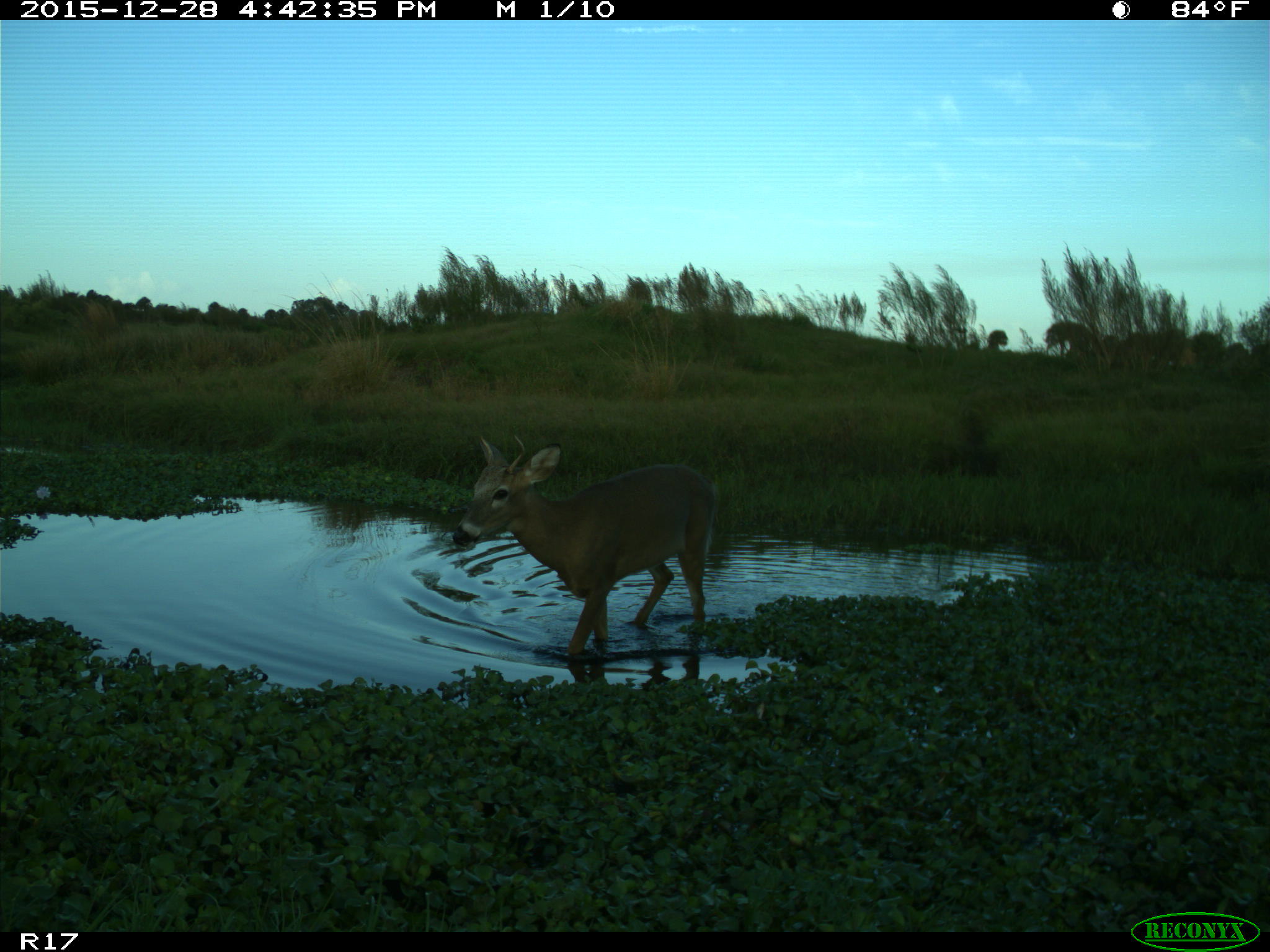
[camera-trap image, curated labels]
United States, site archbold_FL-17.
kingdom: Animalia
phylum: Chordata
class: Mammalia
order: Artiodactyla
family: Cervidae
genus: Odocoileus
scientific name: Odocoileus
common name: deer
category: unidentified deer